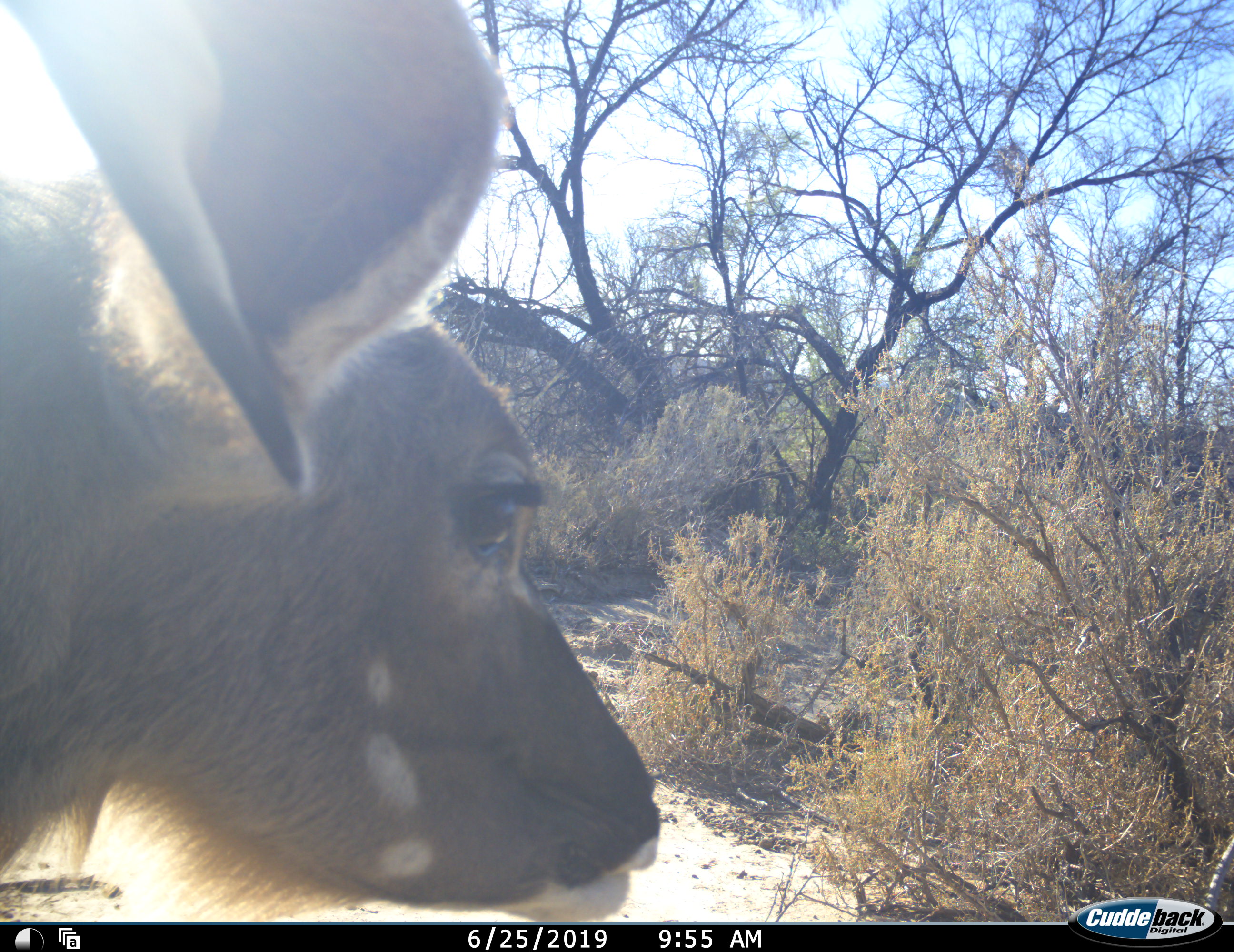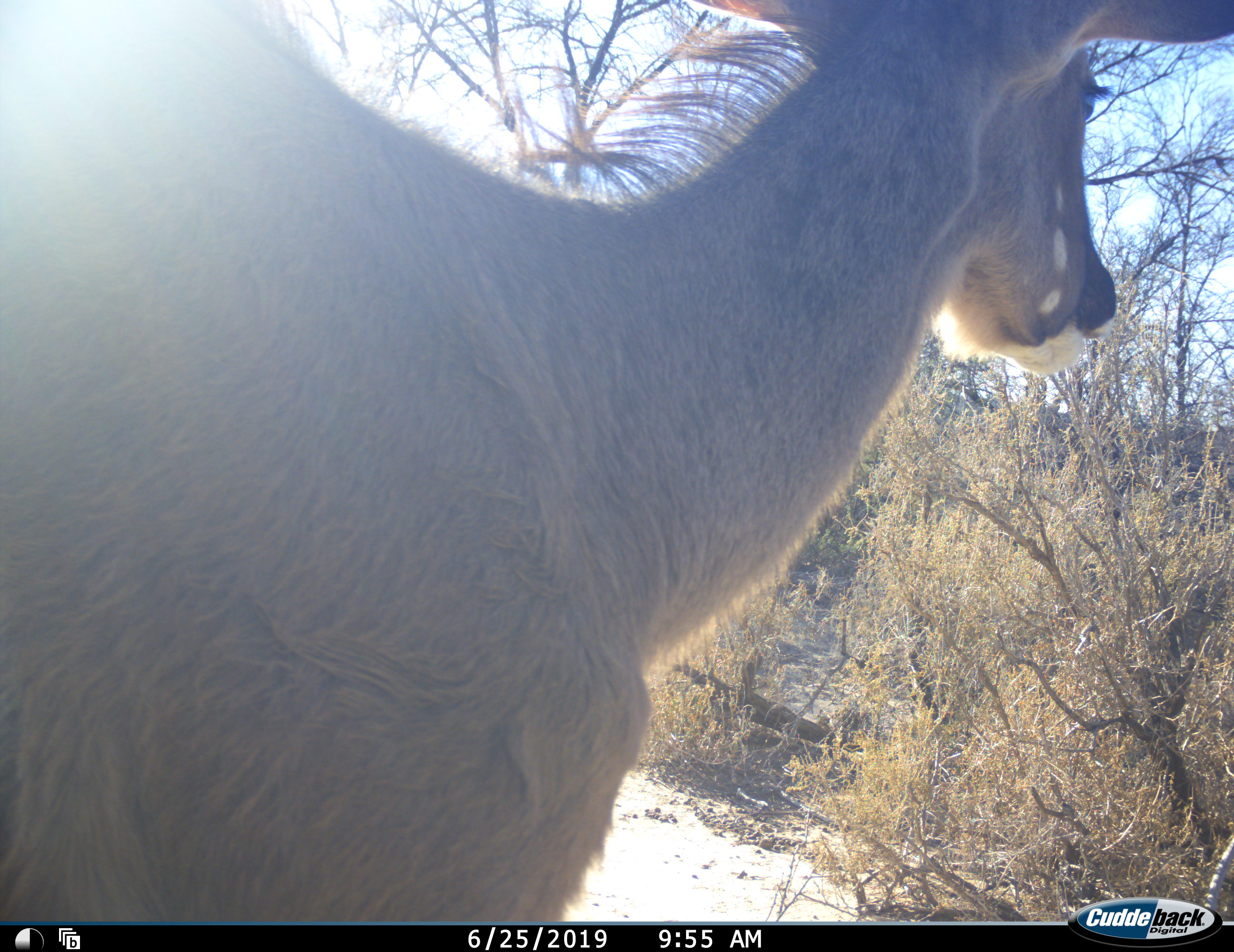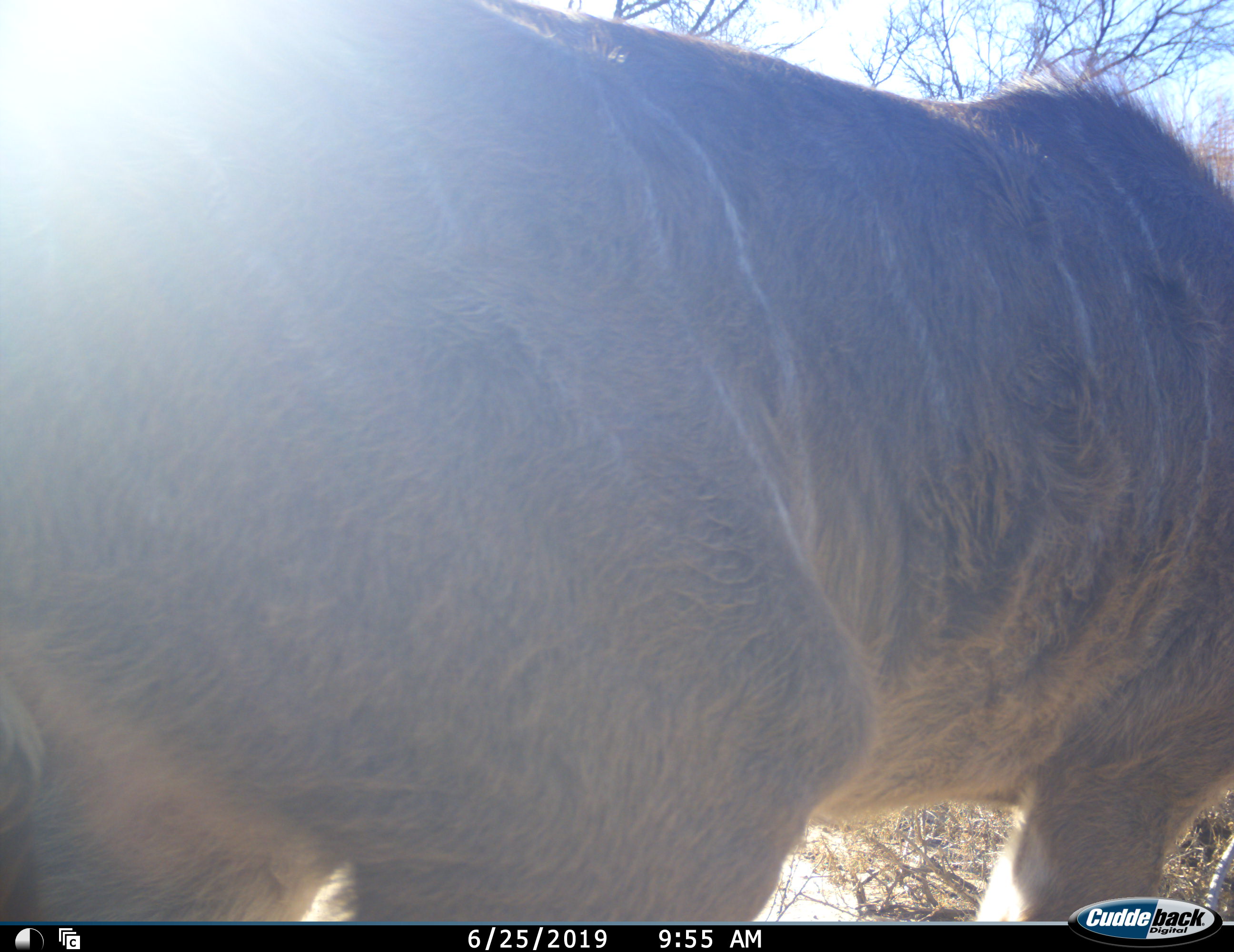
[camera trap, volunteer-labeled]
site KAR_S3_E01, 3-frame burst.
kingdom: Animalia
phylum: Chordata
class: Mammalia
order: Artiodactyla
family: Bovidae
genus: Tragelaphus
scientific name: Tragelaphus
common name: kudu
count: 1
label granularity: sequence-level